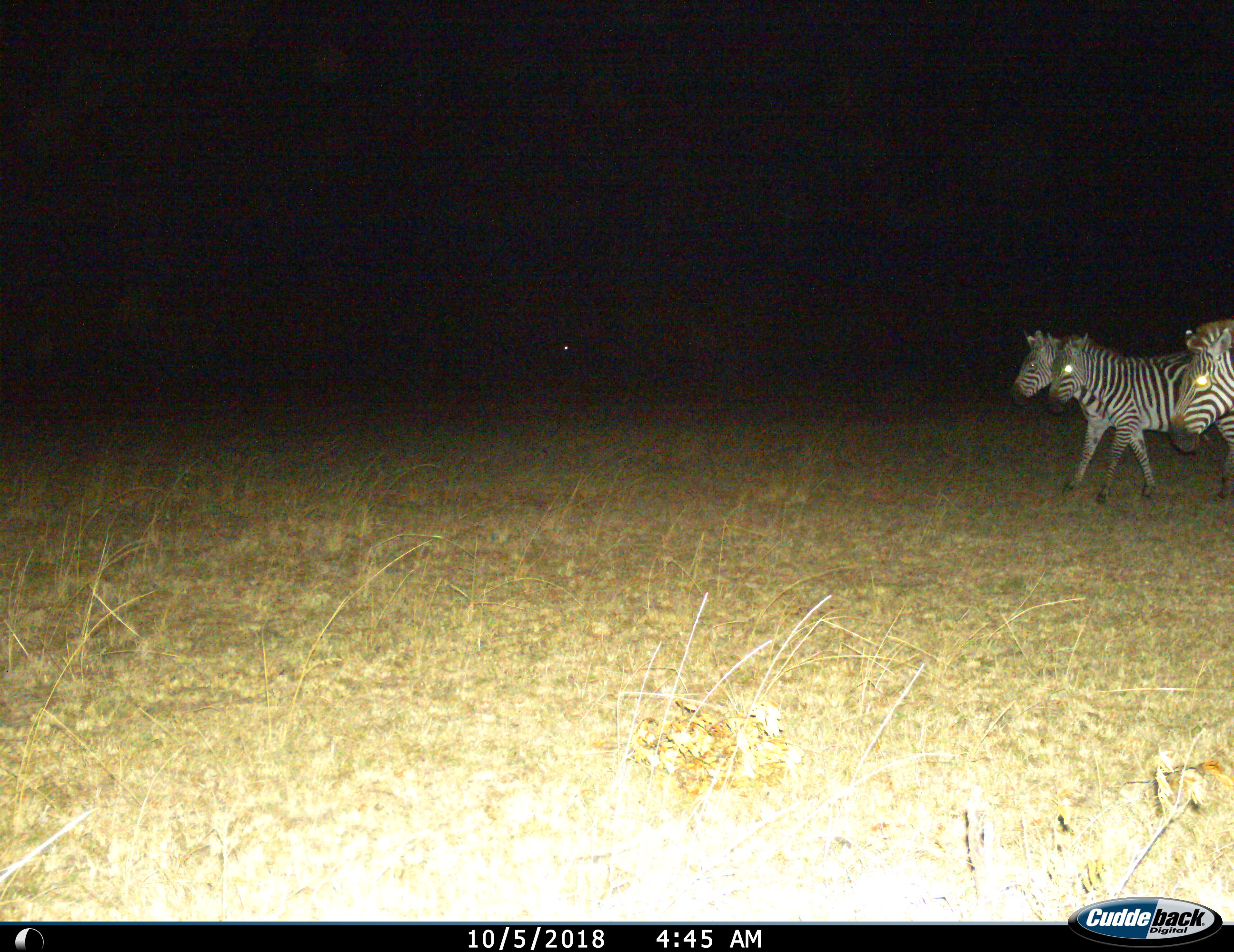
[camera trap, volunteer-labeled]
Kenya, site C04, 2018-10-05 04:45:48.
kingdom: Animalia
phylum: Chordata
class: Mammalia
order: Perissodactyla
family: Equidae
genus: Equus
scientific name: Equus quagga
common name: plains zebra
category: zebra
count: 3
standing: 20%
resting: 0%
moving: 90%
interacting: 0%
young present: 0%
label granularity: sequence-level